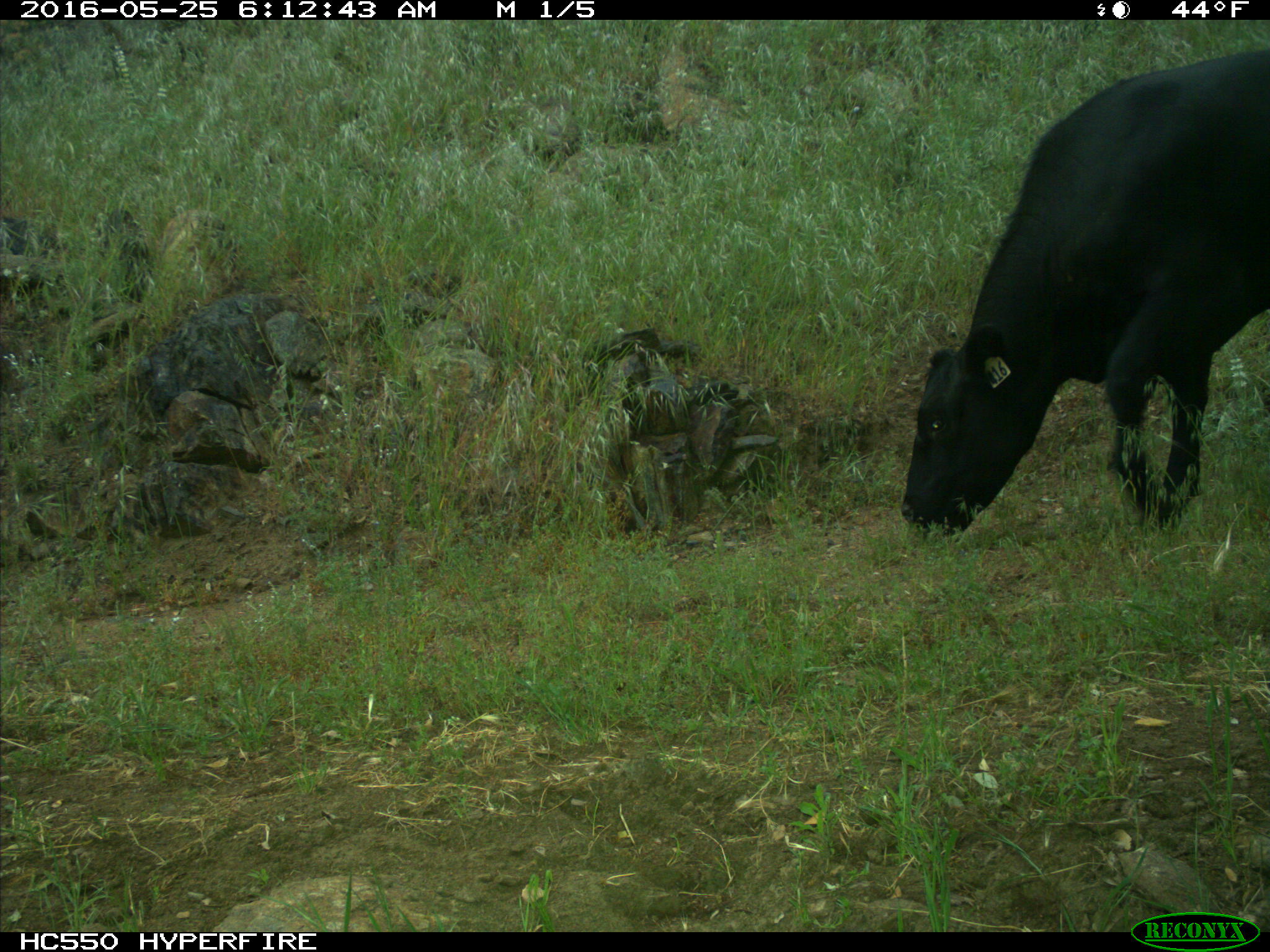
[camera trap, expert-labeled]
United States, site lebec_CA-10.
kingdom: Animalia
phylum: Chordata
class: Mammalia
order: Artiodactyla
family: Bovidae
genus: Bos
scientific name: Bos taurus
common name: domestic cow